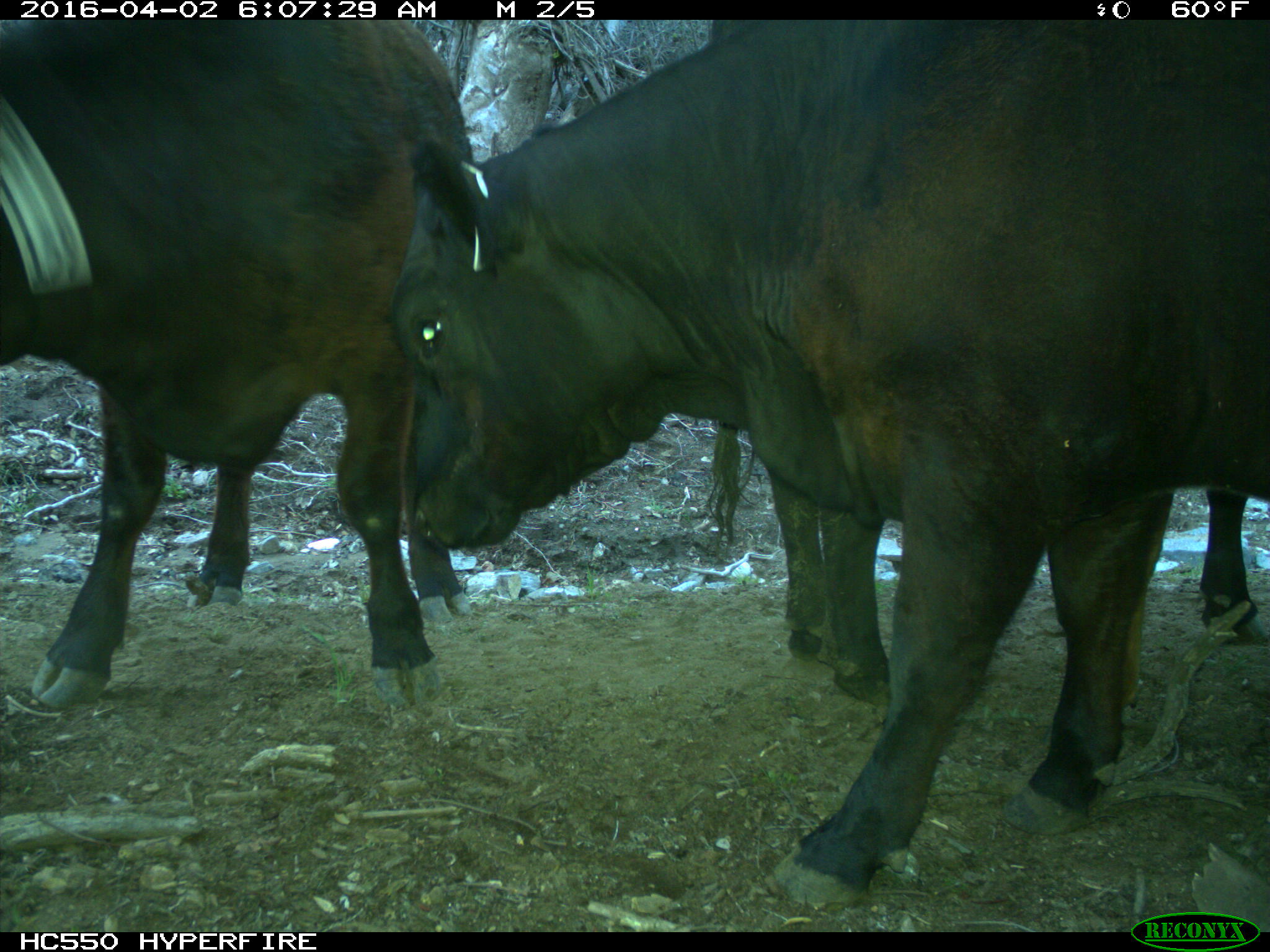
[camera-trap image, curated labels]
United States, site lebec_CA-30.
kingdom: Animalia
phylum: Chordata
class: Mammalia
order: Artiodactyla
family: Bovidae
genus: Bos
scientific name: Bos taurus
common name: domestic cow